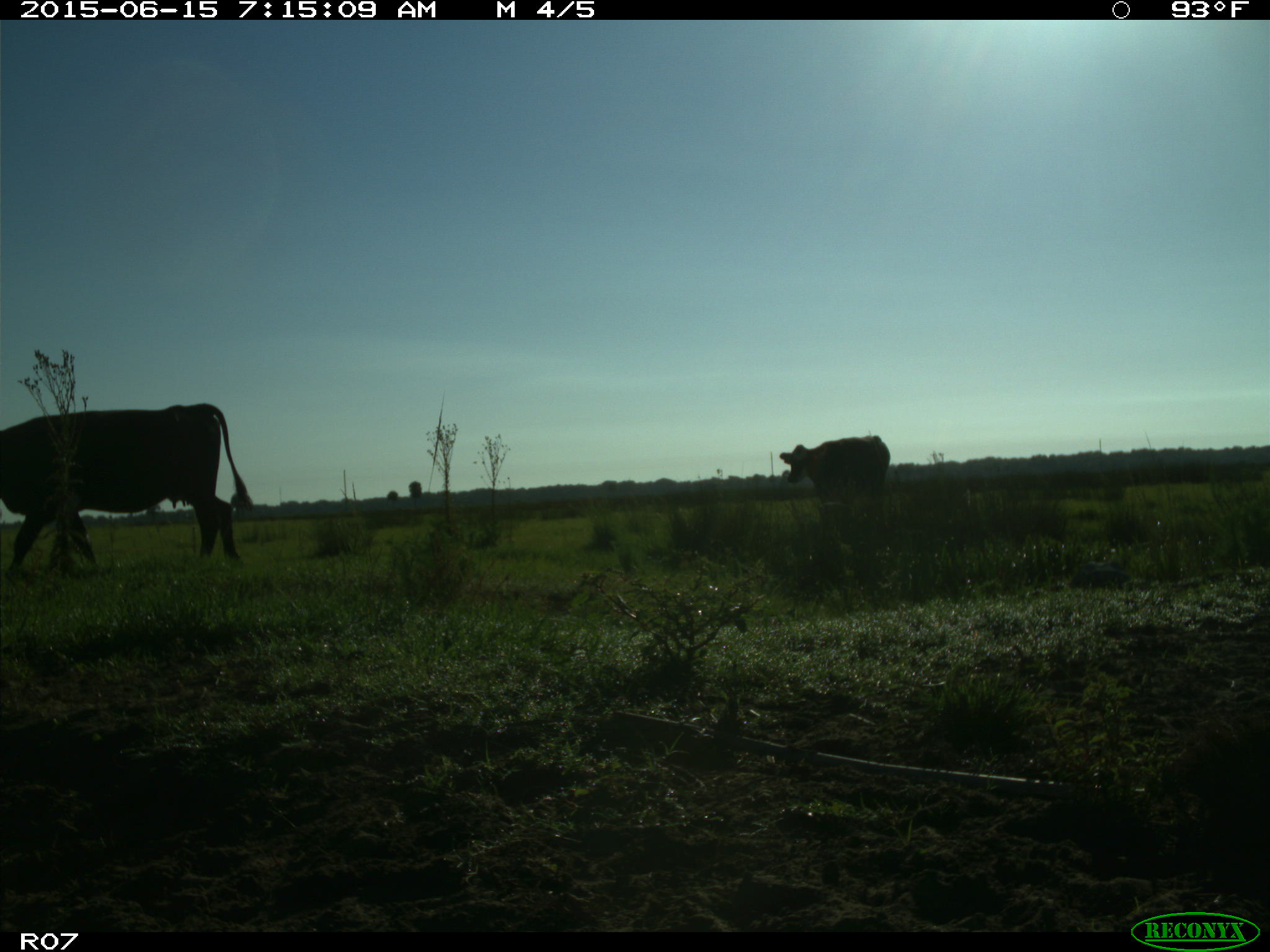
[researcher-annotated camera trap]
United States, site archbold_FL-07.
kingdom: Animalia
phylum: Chordata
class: Mammalia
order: Artiodactyla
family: Bovidae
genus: Bos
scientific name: Bos taurus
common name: domestic cow